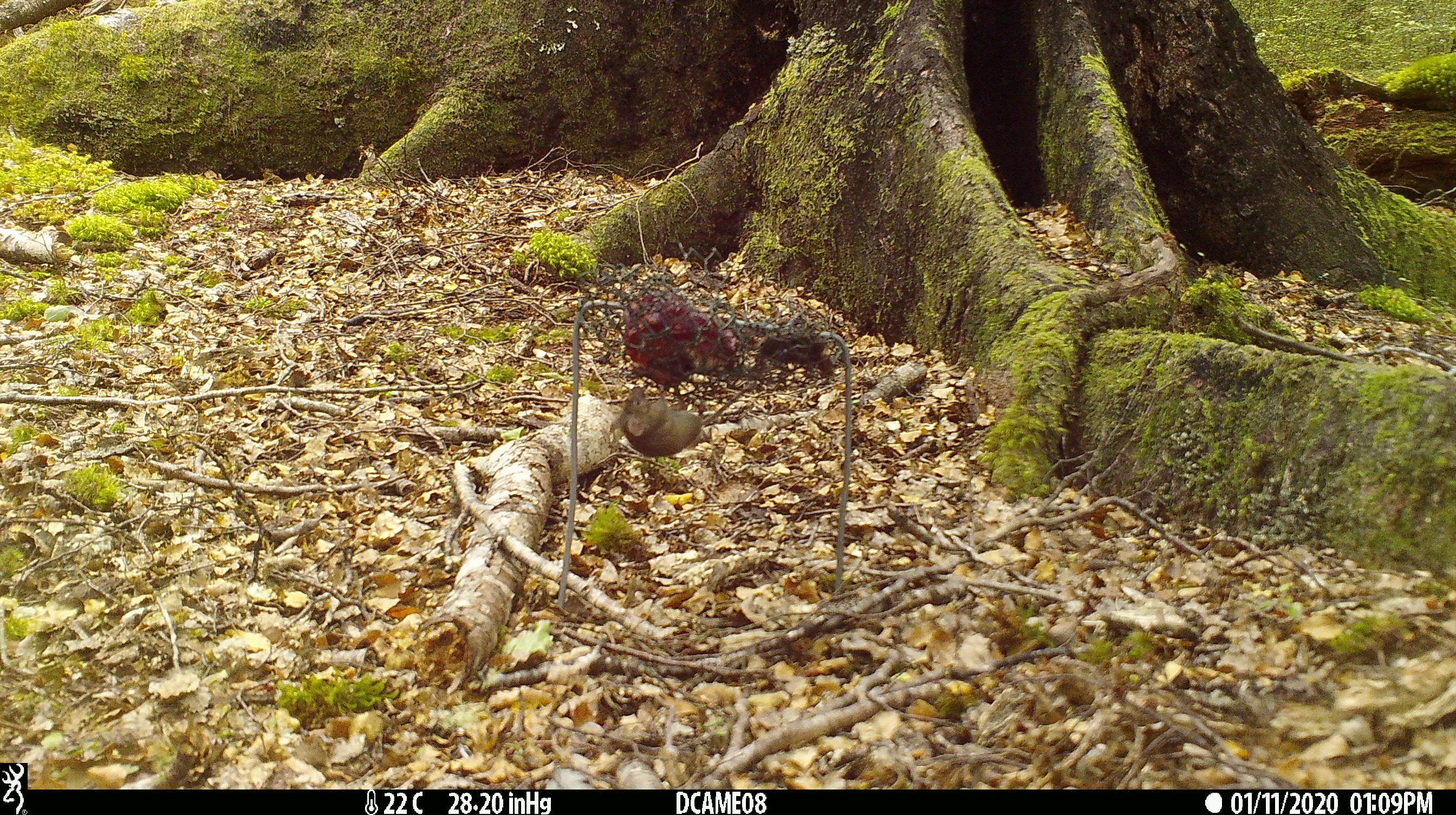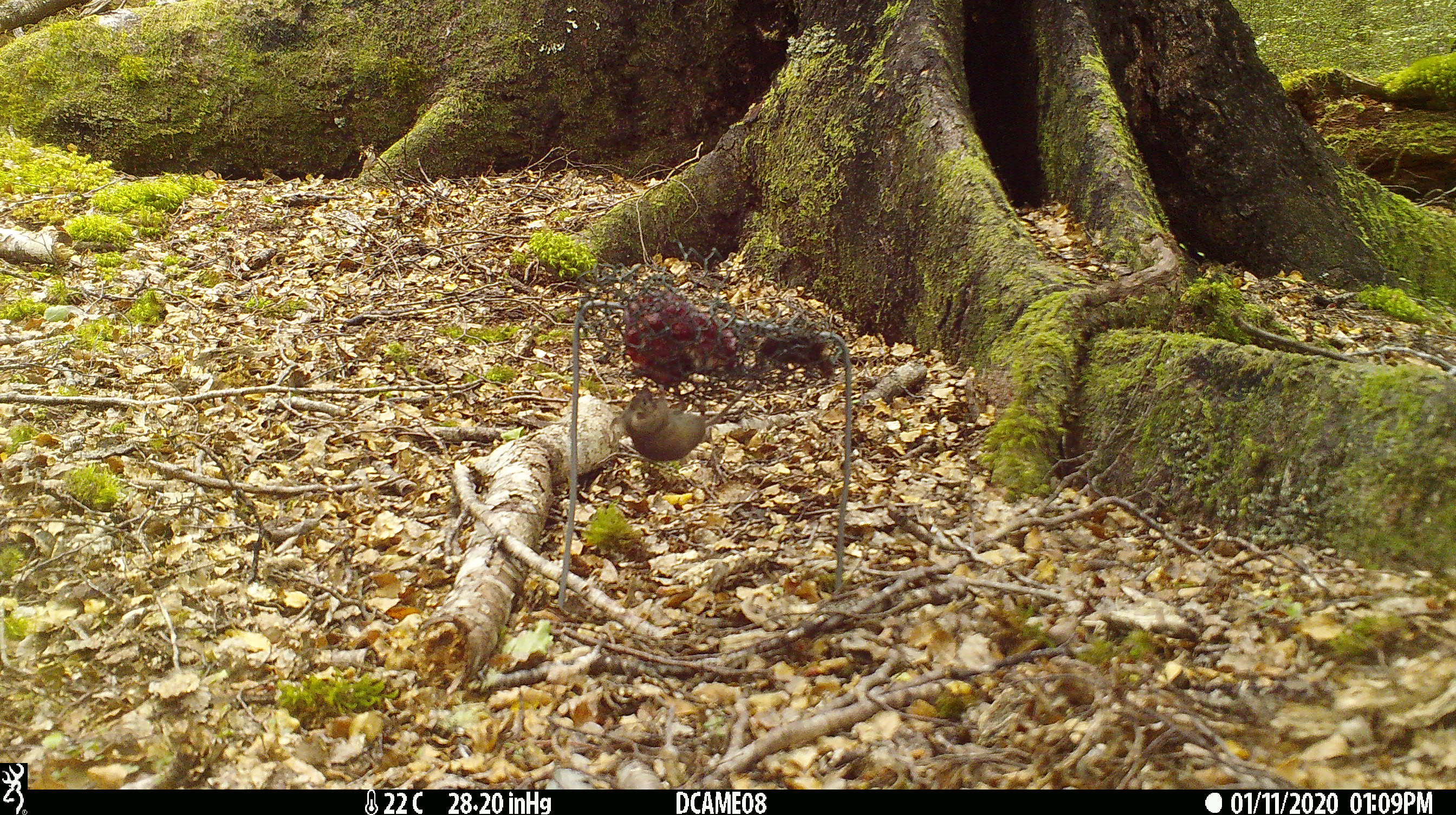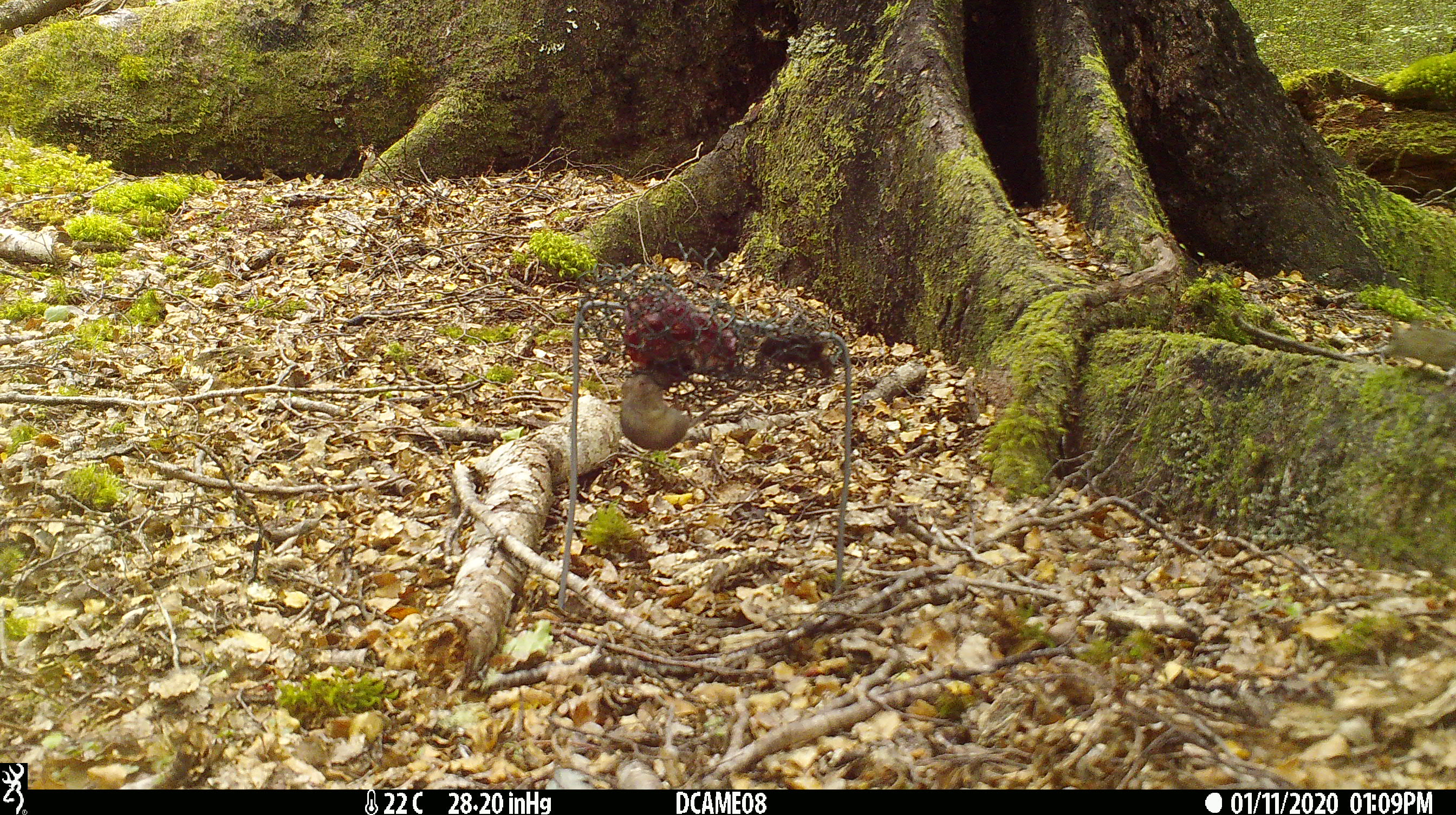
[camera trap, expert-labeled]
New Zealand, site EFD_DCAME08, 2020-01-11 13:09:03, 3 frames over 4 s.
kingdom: Animalia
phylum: Chordata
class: Mammalia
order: Rodentia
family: Muridae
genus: Mus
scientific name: Mus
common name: mouse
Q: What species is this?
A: Mouse (Mus).